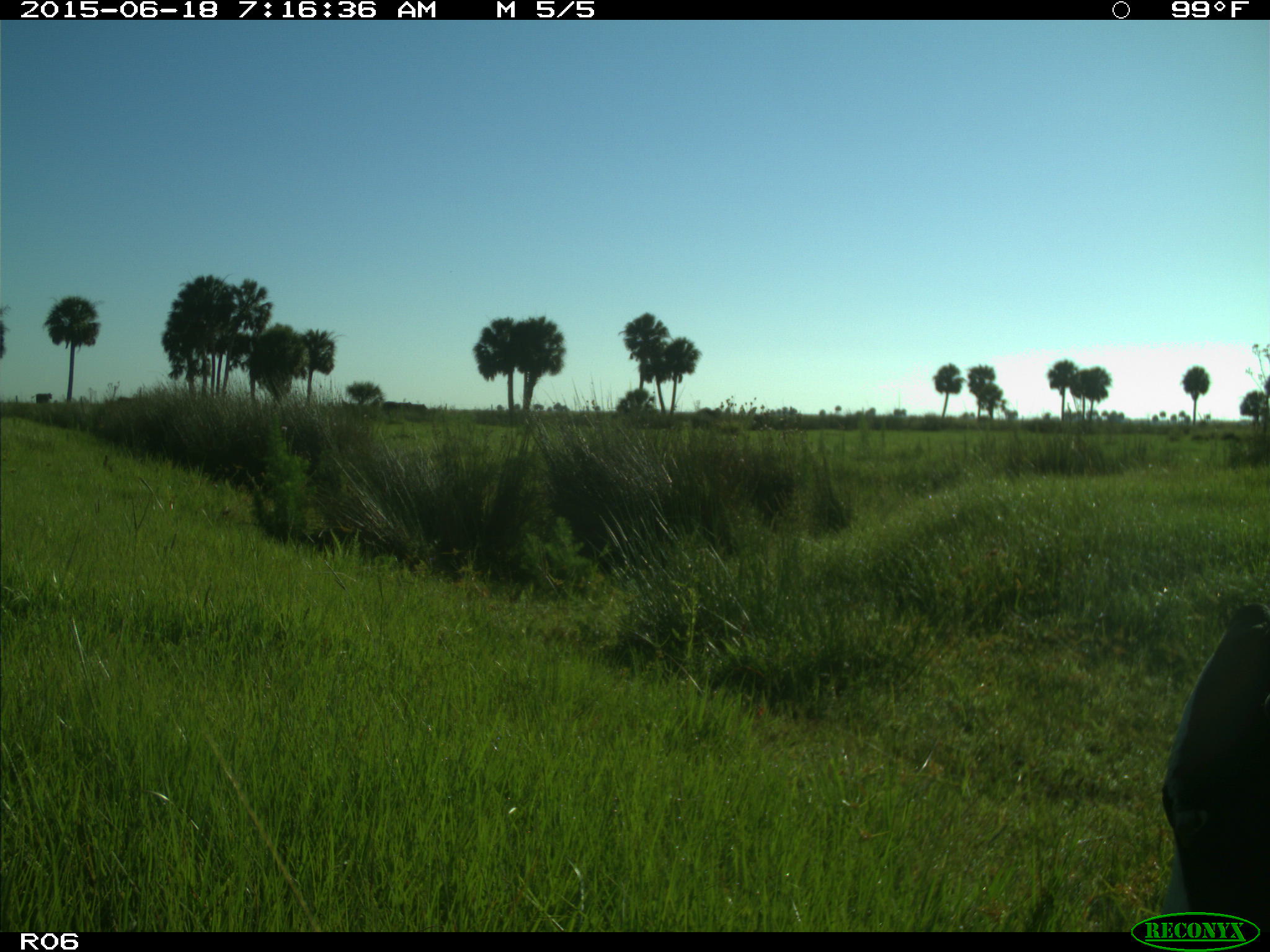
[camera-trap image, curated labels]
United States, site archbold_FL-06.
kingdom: Animalia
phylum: Chordata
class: Mammalia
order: Artiodactyla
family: Bovidae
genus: Bos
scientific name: Bos taurus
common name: domestic cow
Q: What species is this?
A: Bos taurus (domestic cow).